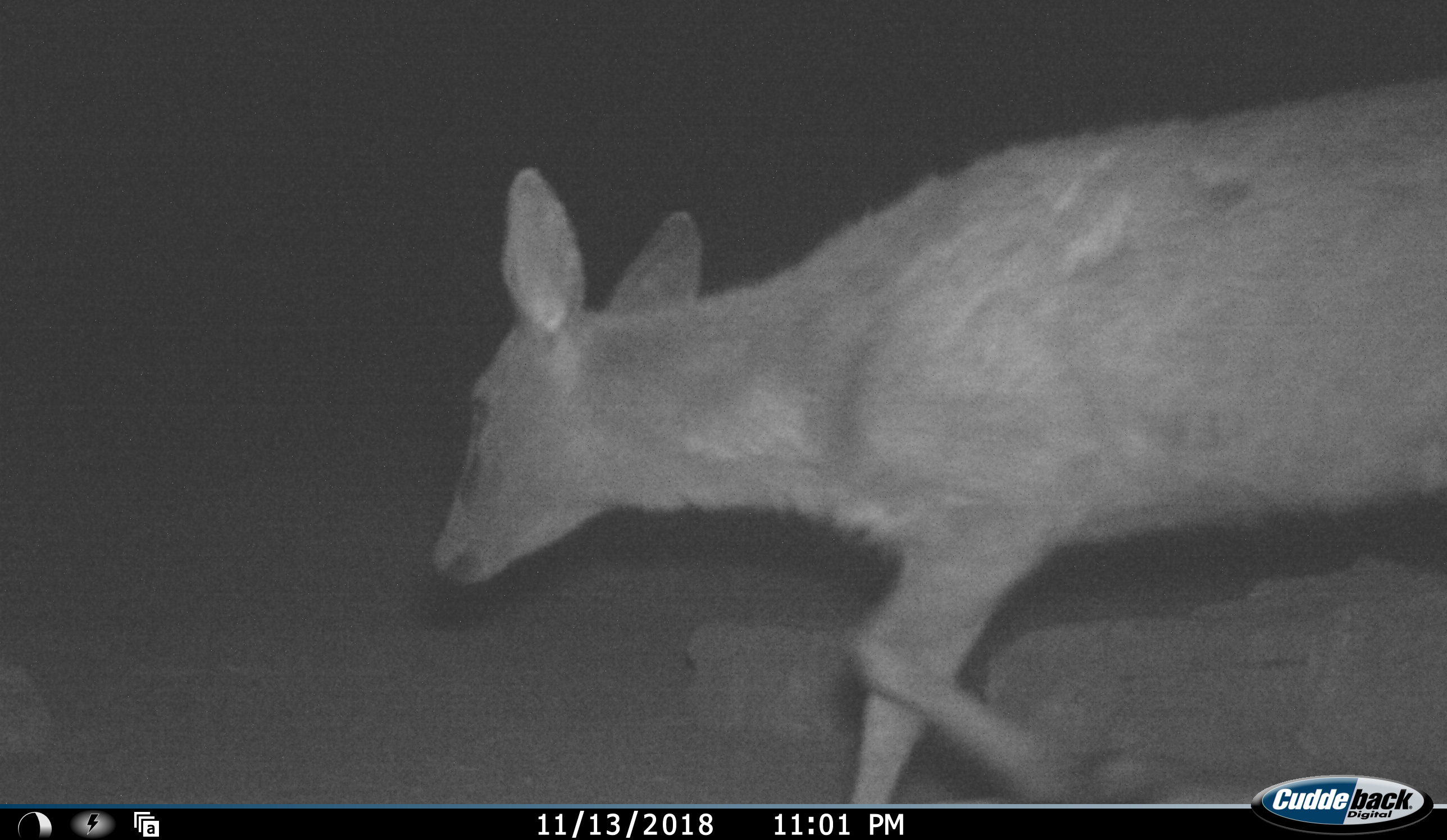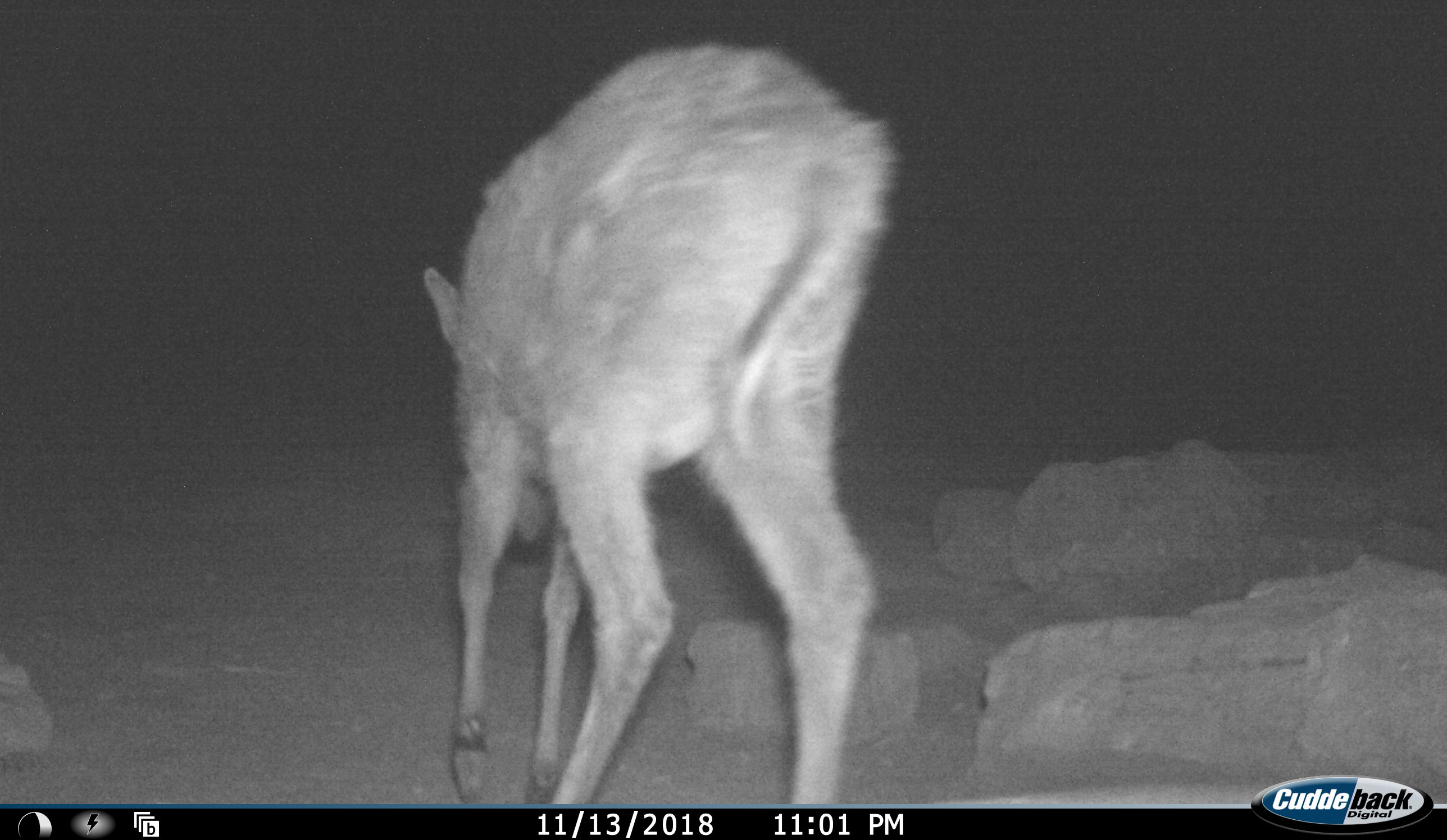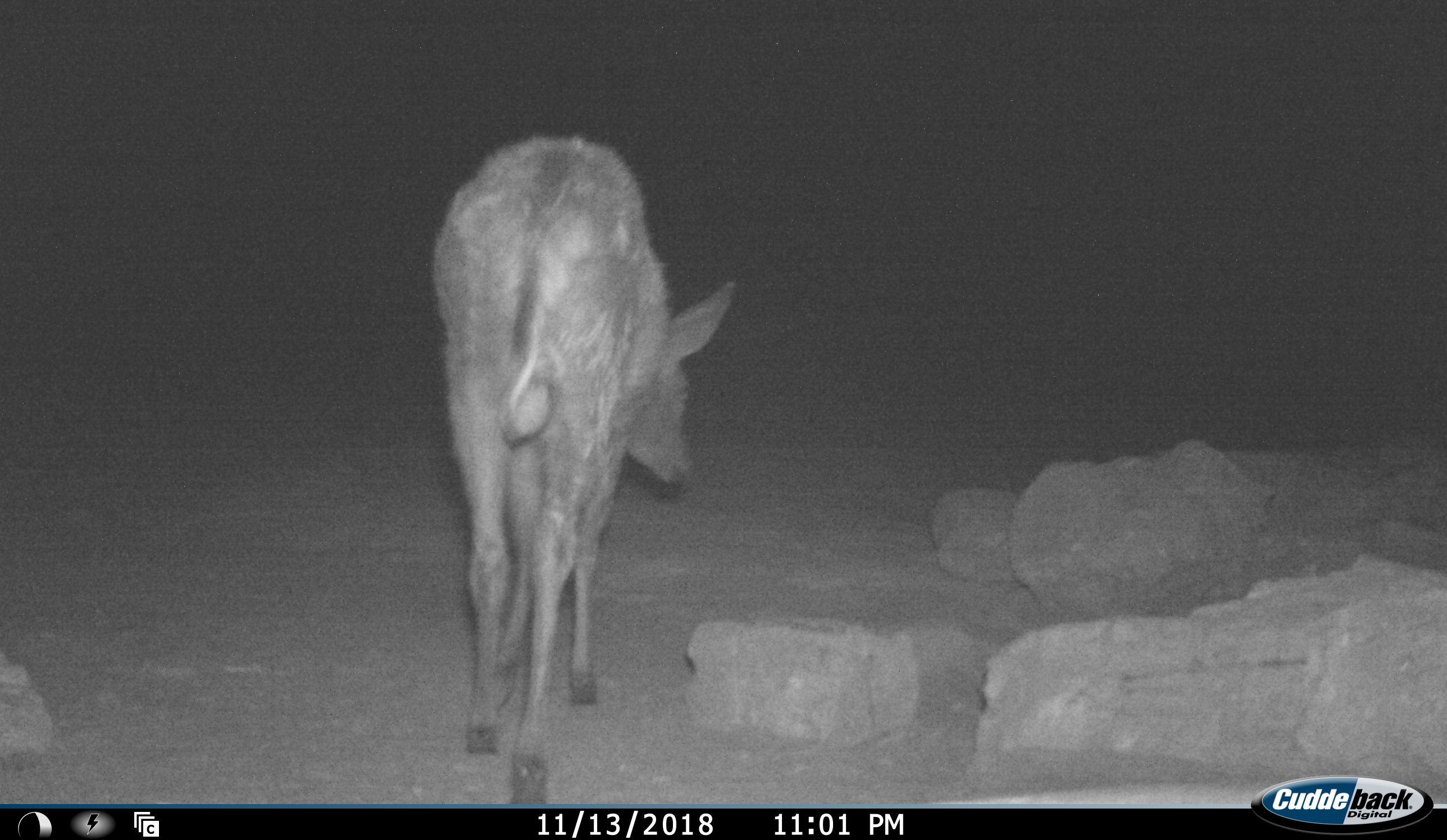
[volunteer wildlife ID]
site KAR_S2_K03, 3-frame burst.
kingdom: Animalia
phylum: Chordata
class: Mammalia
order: Artiodactyla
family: Bovidae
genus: Sylvicapra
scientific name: Sylvicapra grimmia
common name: common duiker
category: duikercommongrey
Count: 1.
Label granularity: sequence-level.